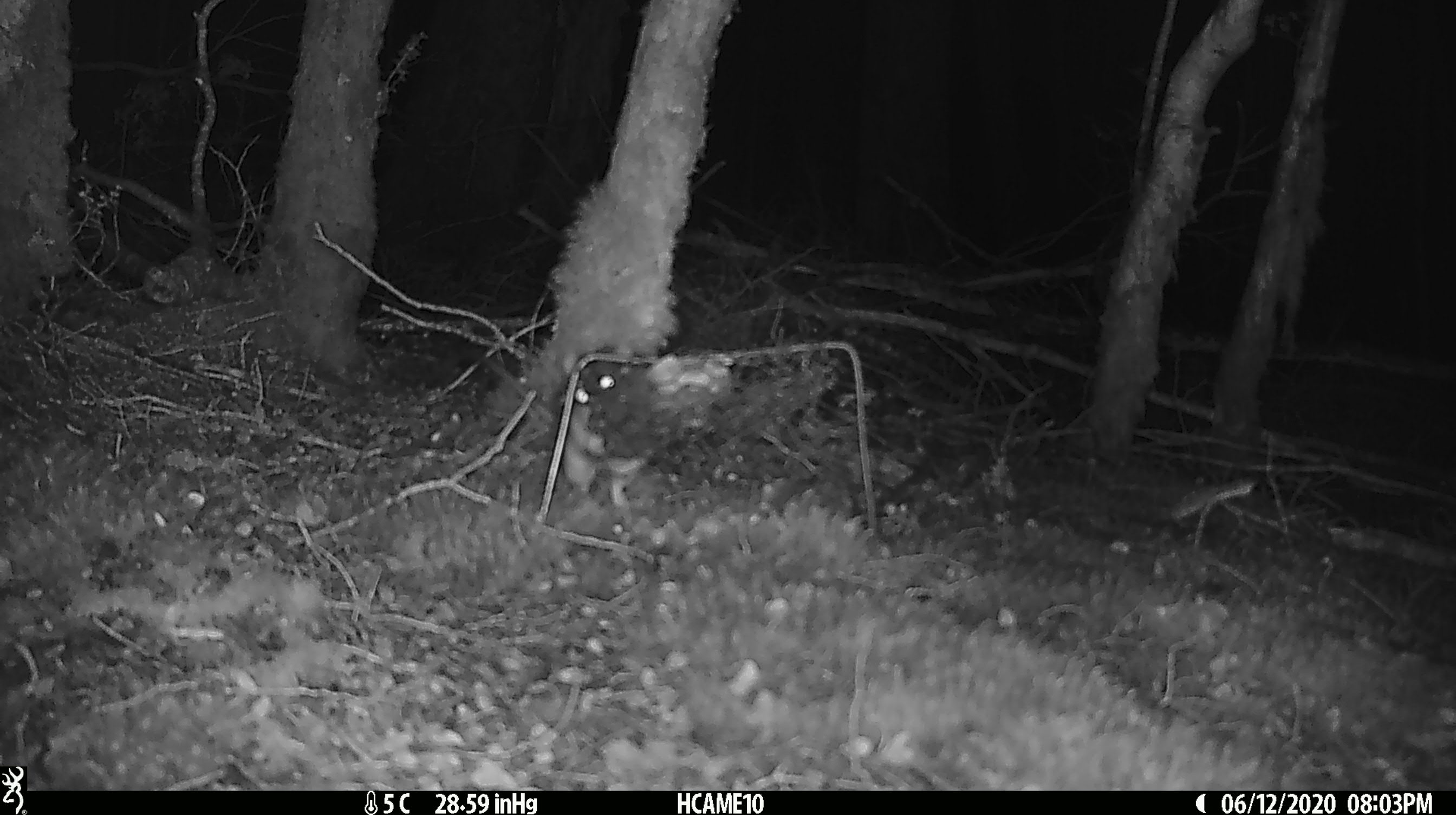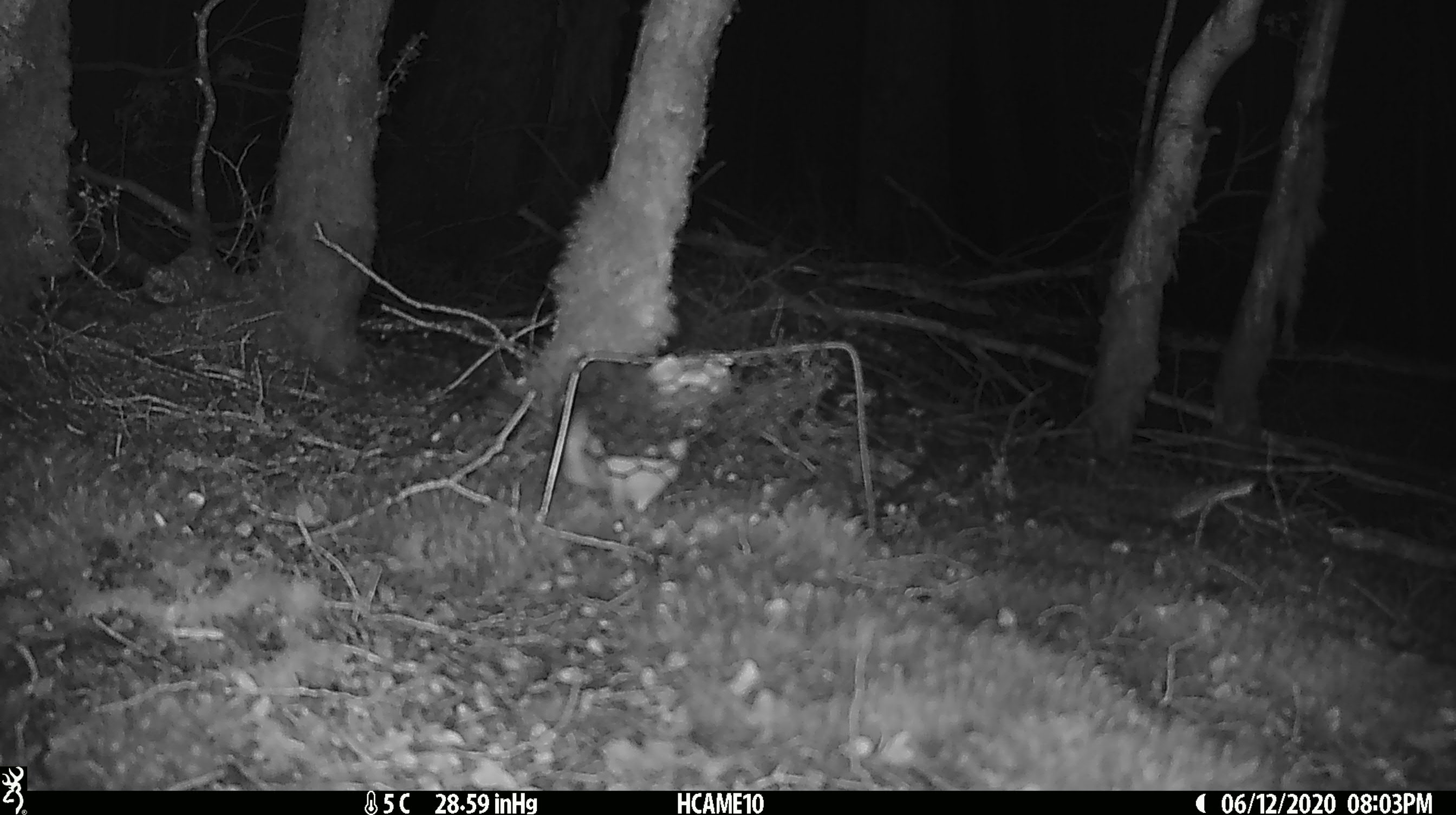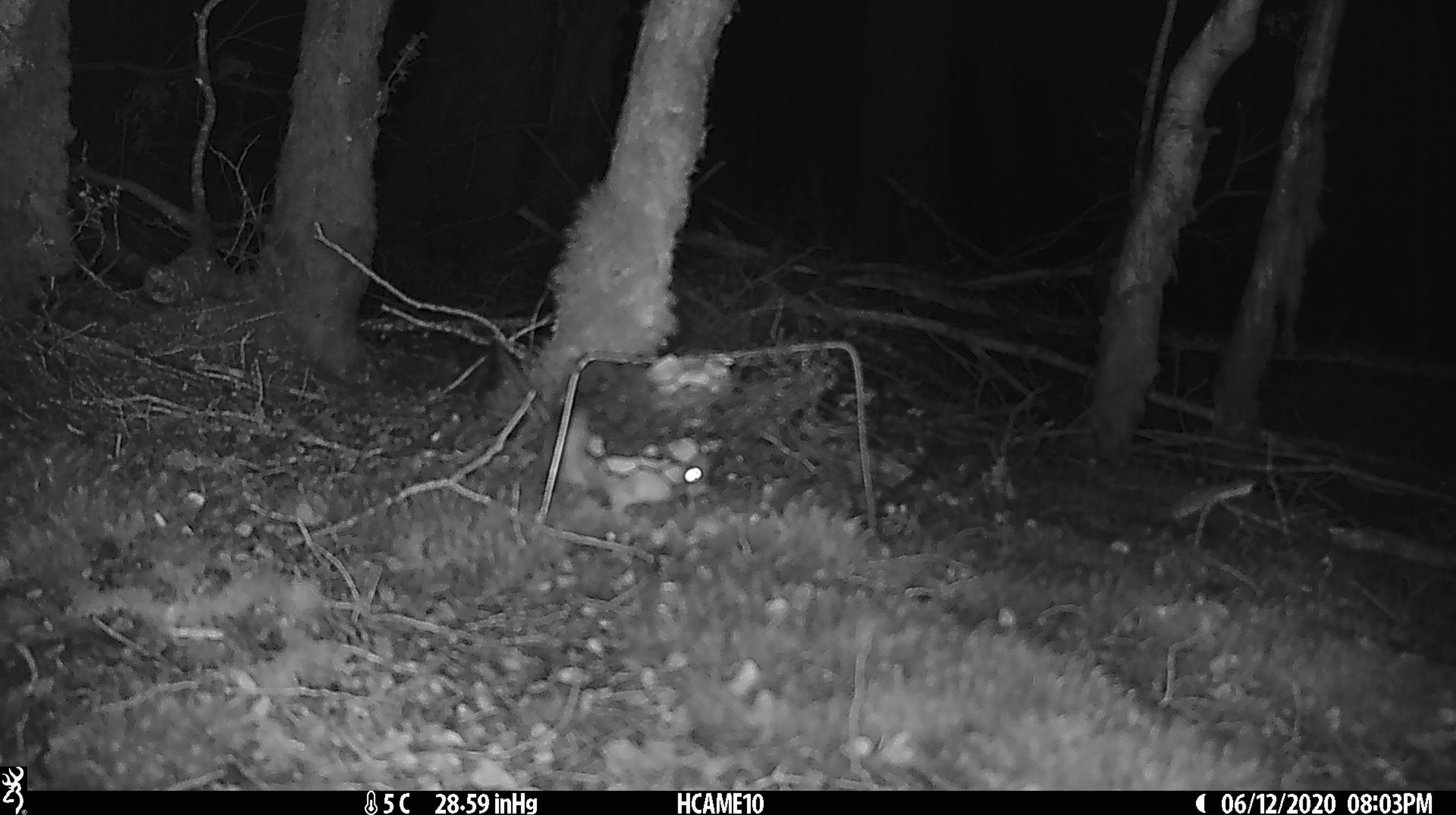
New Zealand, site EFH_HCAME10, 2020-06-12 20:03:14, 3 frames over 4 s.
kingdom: Animalia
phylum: Chordata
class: Mammalia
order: Rodentia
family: Muridae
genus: Rattus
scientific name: Rattus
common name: rat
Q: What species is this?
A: Rat (Rattus).